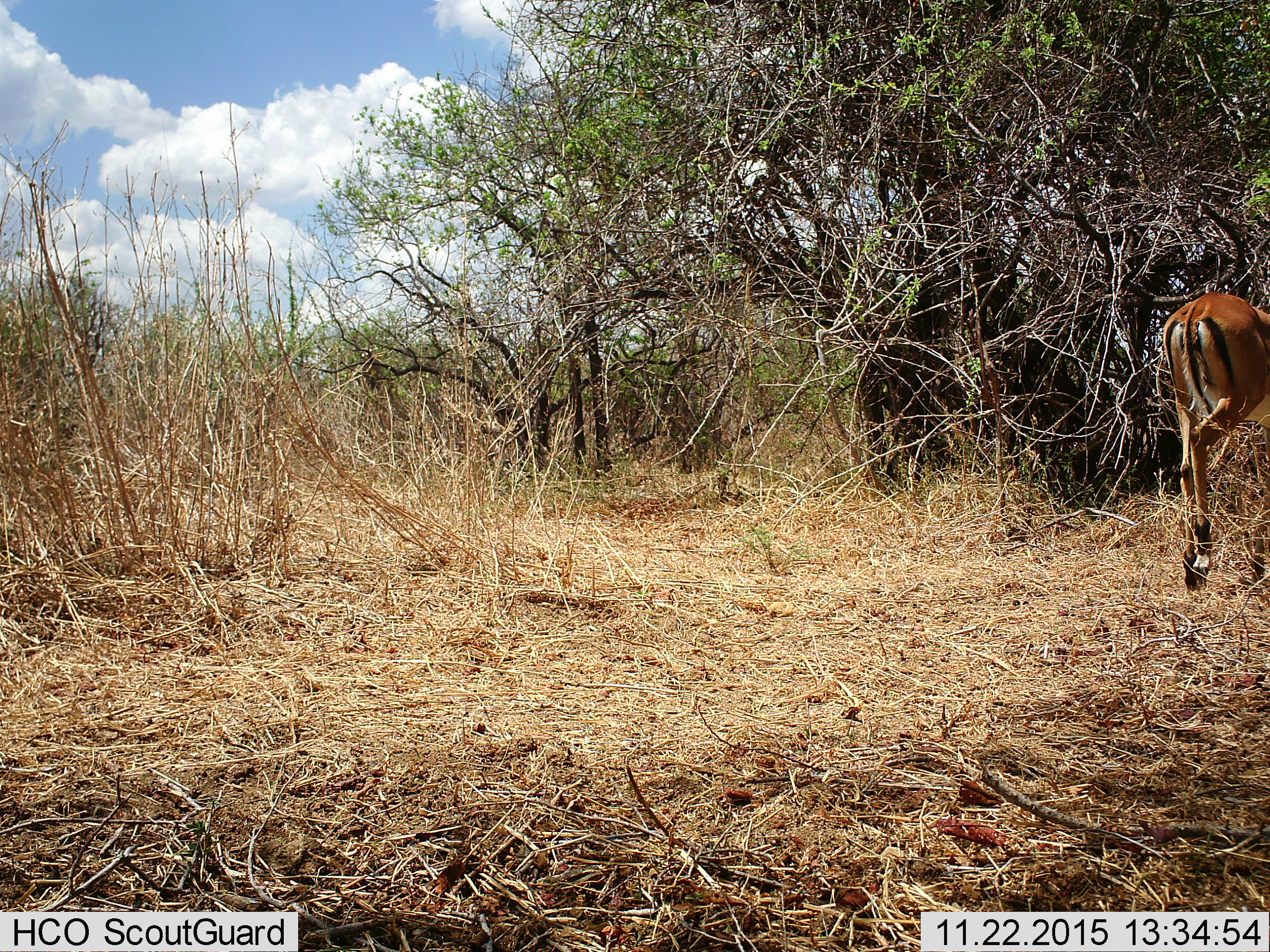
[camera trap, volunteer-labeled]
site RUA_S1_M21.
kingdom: Animalia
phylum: Chordata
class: Mammalia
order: Artiodactyla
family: Bovidae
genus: Aepyceros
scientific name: Aepyceros melampus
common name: impala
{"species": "impala (Aepyceros melampus)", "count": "1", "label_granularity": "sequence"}